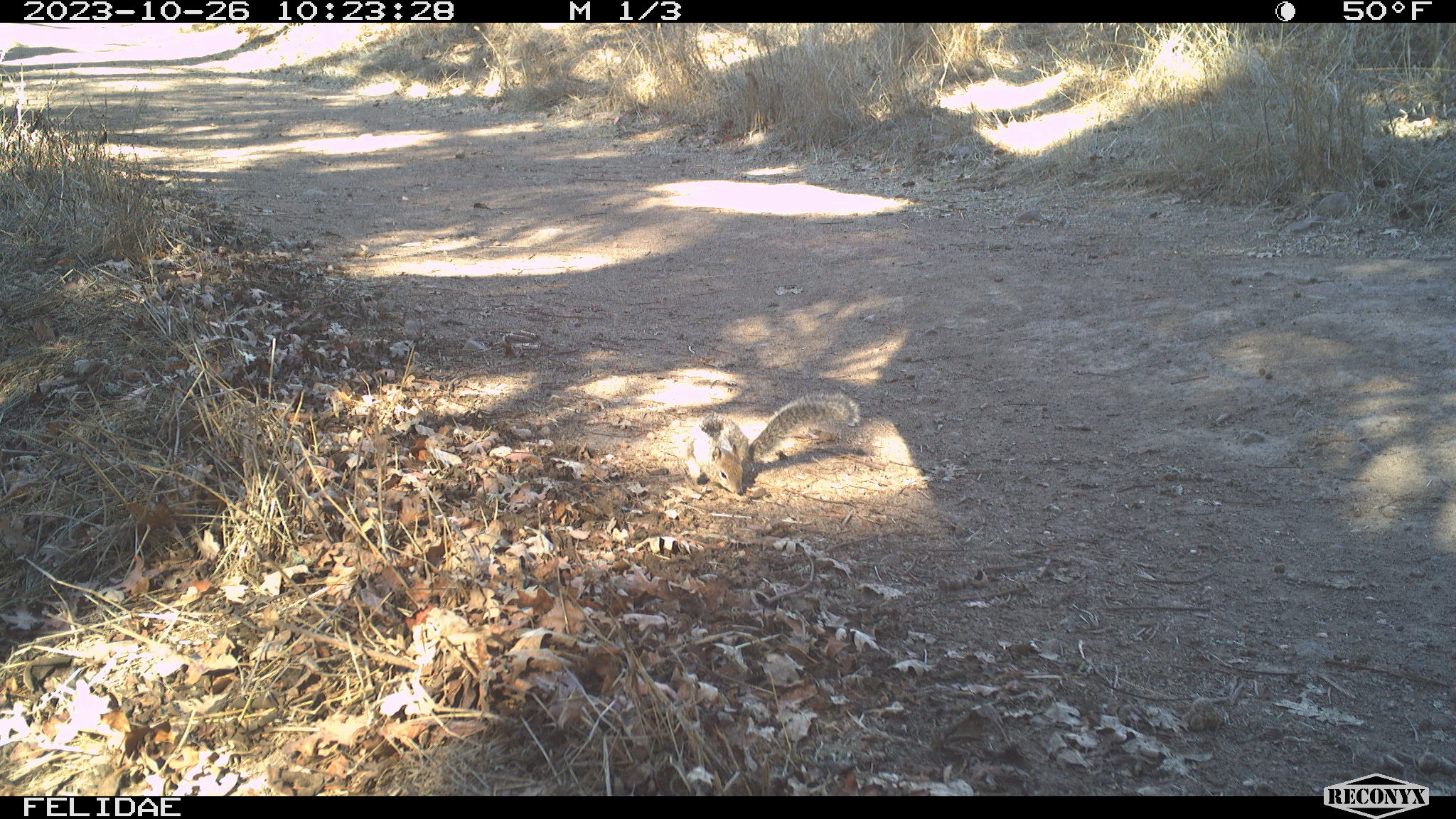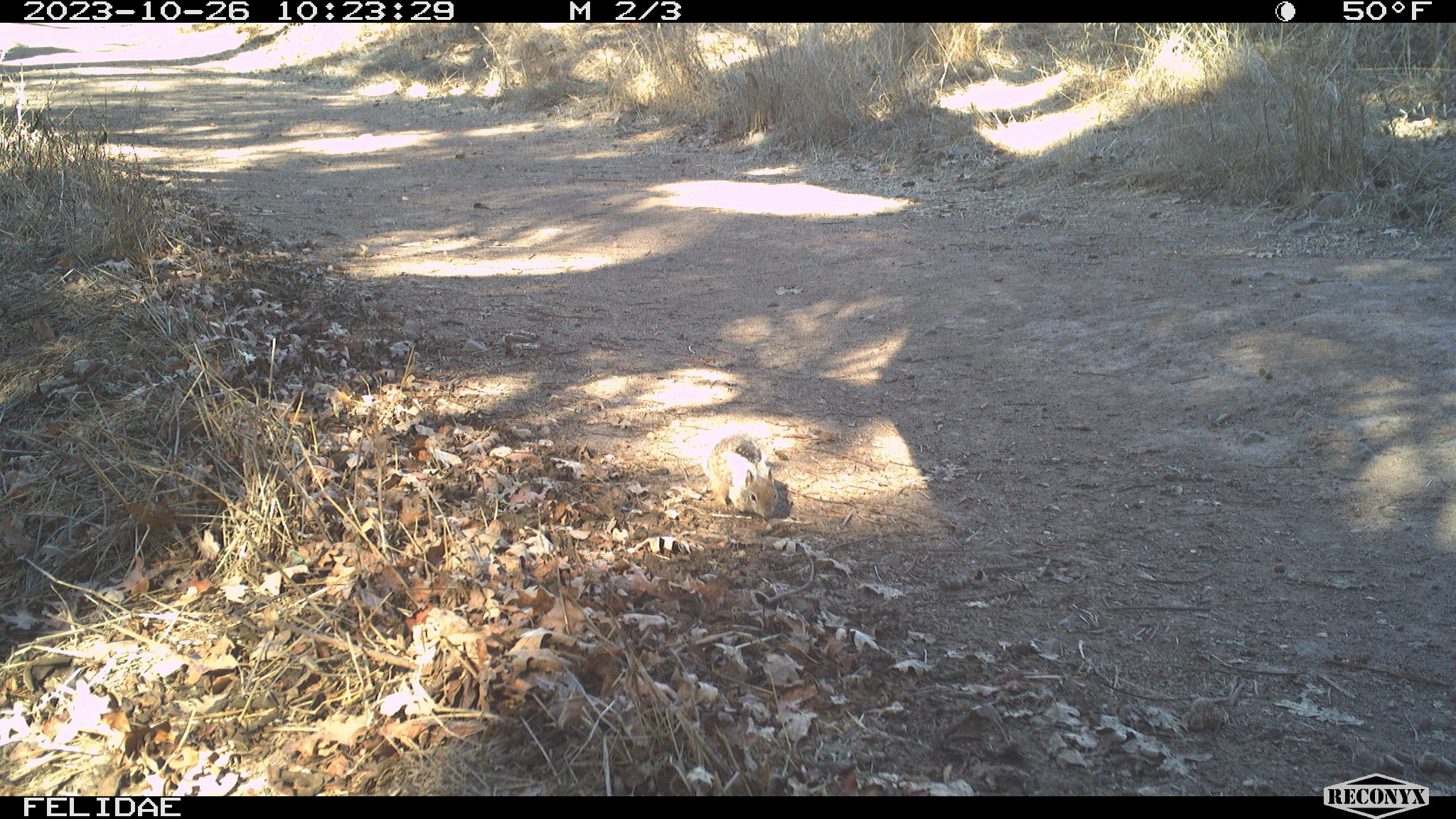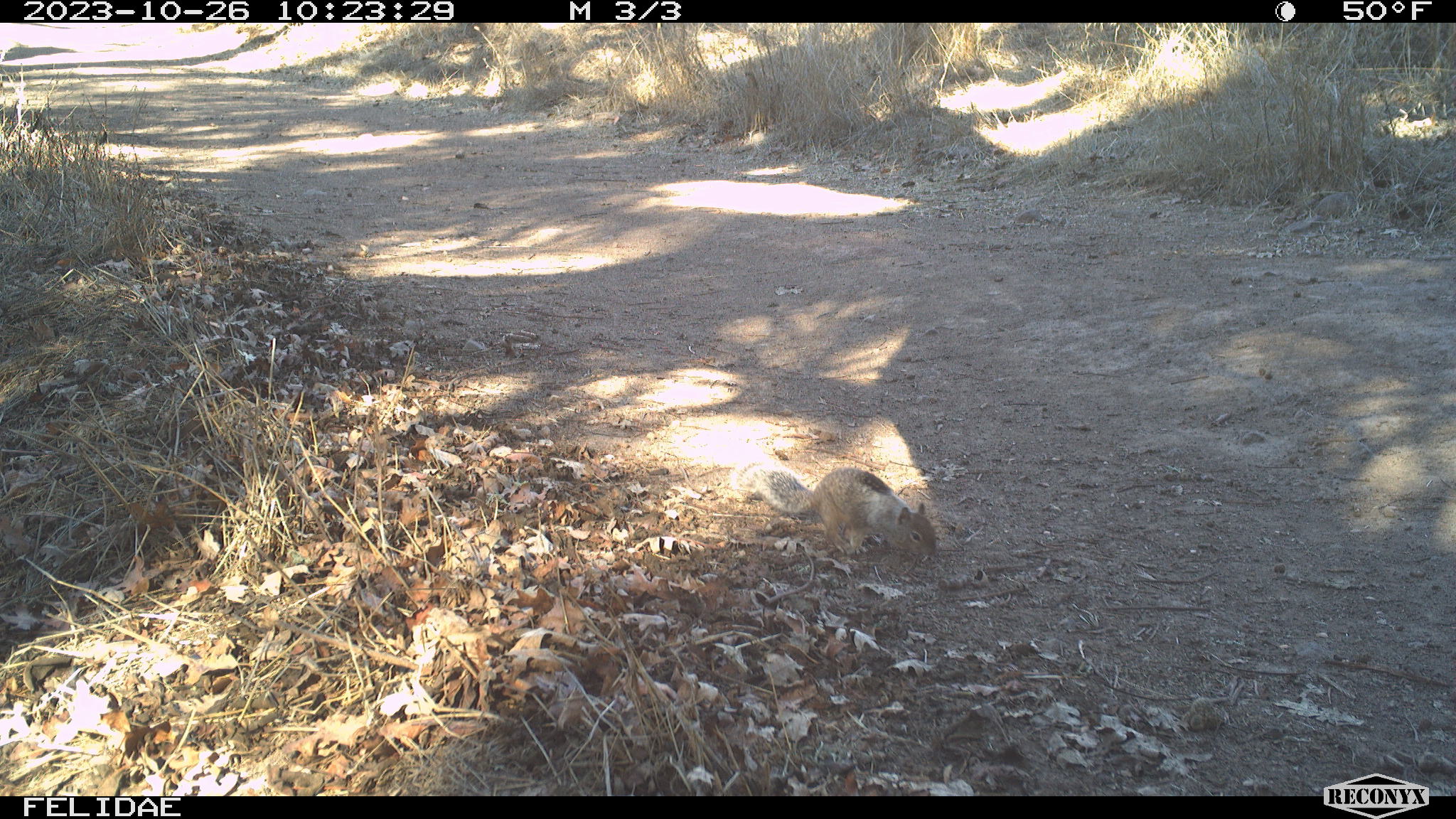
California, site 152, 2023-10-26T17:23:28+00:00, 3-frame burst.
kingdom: Animalia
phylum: Chordata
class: Mammalia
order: Rodentia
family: Sciuridae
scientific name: Sciuridae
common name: squirrel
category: unknown squirrel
Unknown squirrel (squirrel) (Sciuridae).